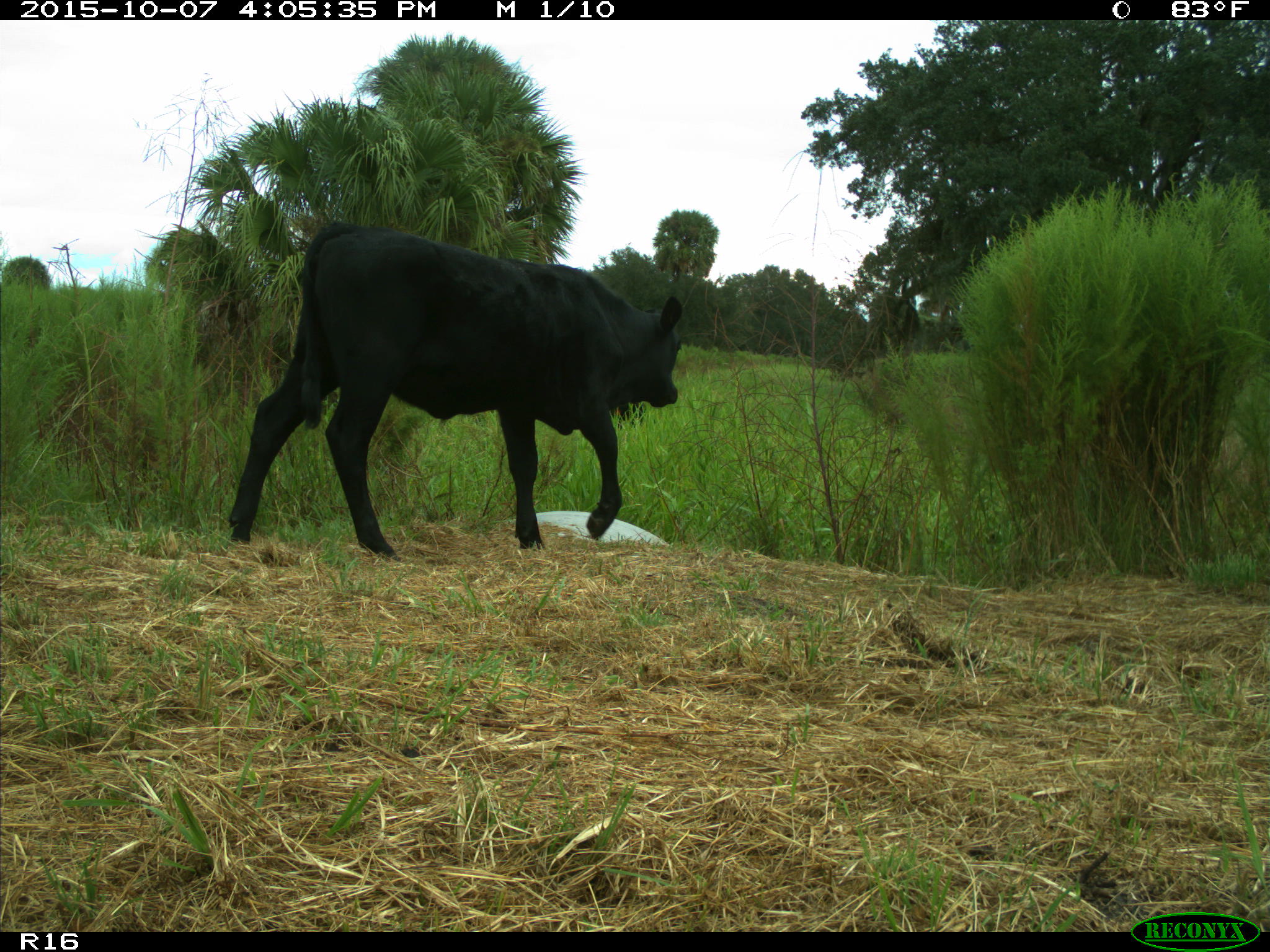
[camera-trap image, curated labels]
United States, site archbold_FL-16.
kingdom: Animalia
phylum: Chordata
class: Mammalia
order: Artiodactyla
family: Bovidae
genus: Bos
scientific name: Bos taurus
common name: domestic cow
Bos taurus (domestic cow).